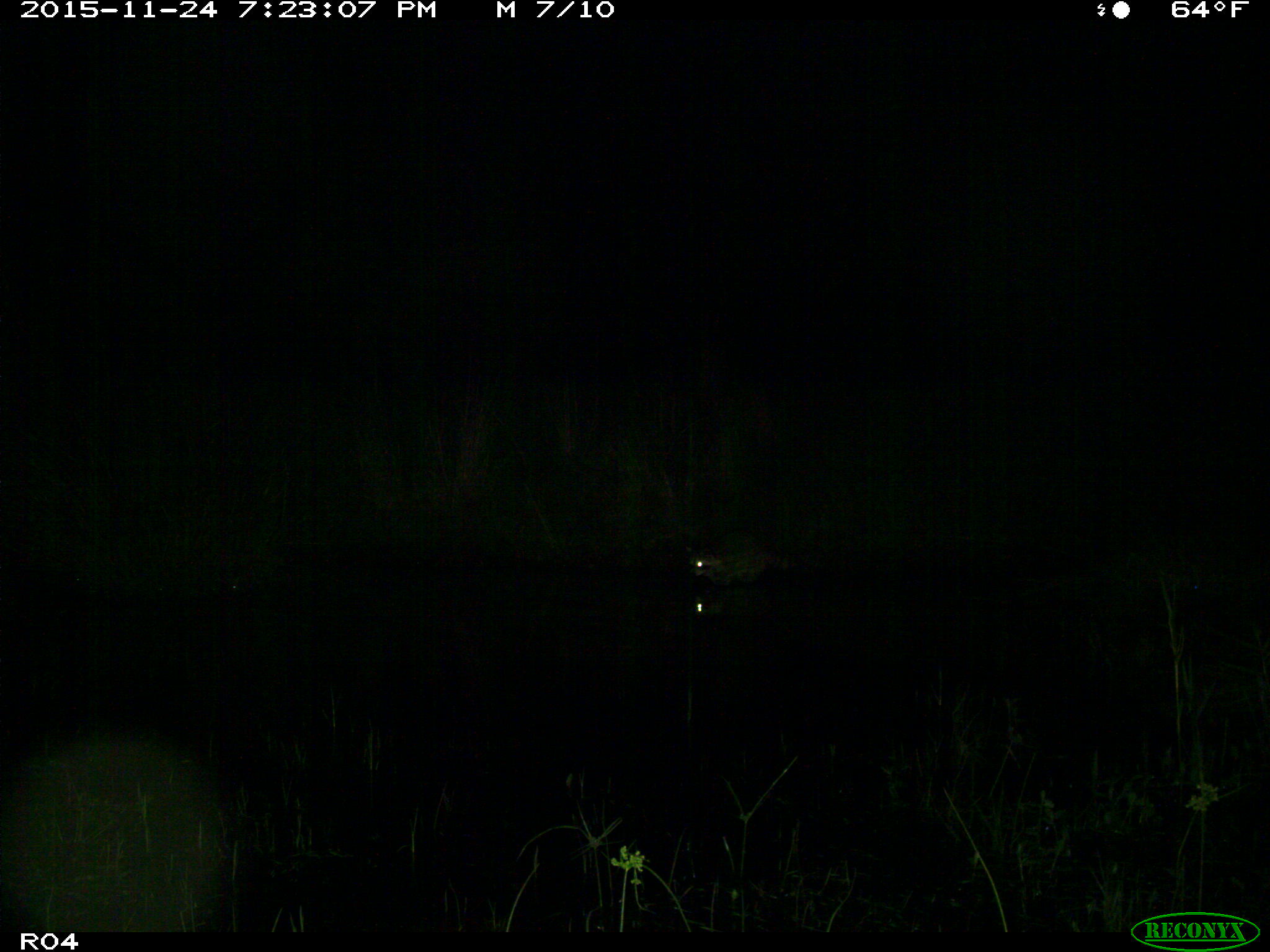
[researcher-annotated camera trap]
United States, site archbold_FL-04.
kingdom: Animalia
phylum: Chordata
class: Mammalia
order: Carnivora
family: Procyonidae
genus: Procyon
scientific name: Procyon lotor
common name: common raccoon